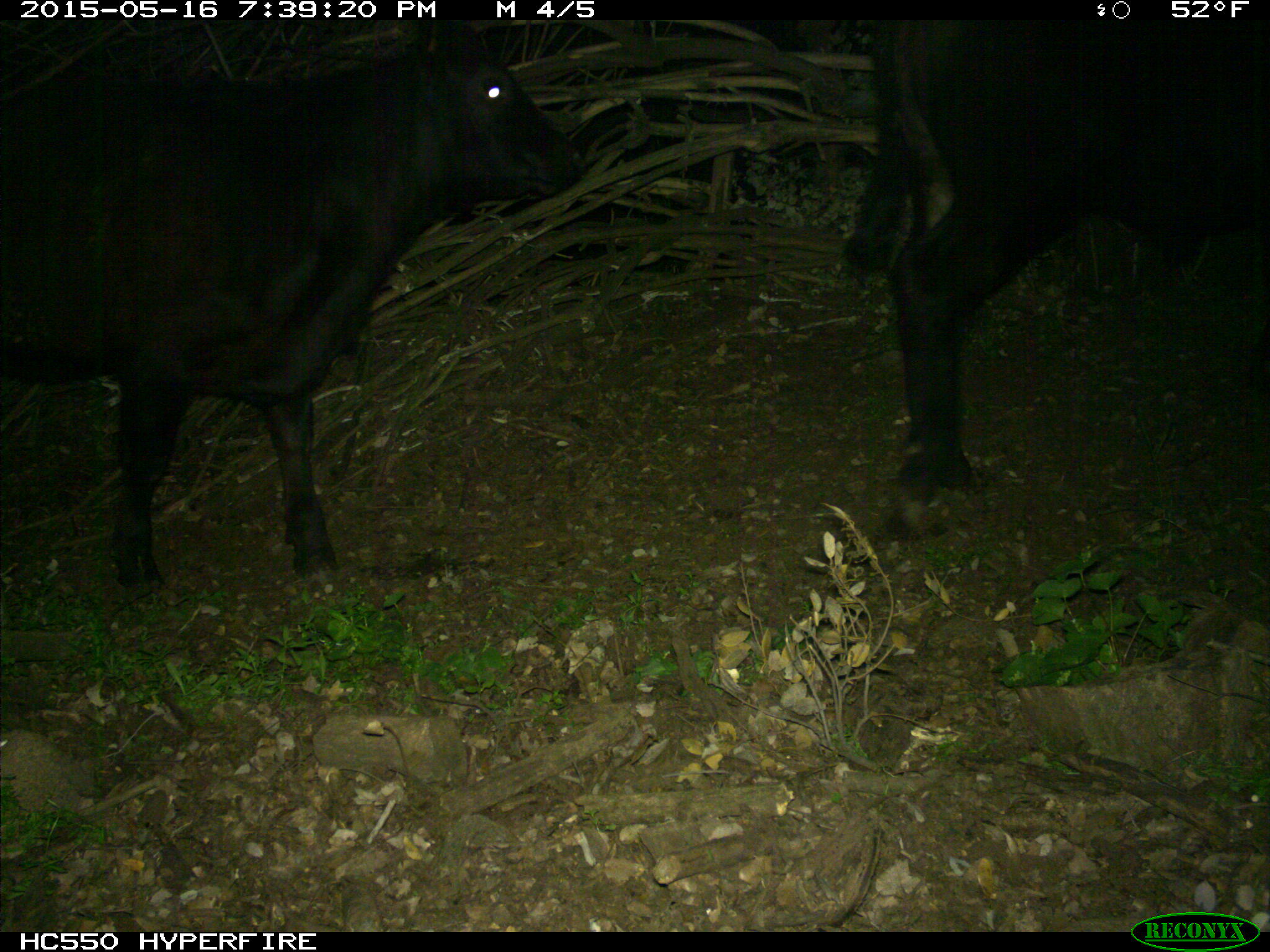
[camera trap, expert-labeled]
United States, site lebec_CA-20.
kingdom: Animalia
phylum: Chordata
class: Mammalia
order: Artiodactyla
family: Bovidae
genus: Bos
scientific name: Bos taurus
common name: domestic cow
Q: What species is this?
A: Bos taurus (domestic cow).